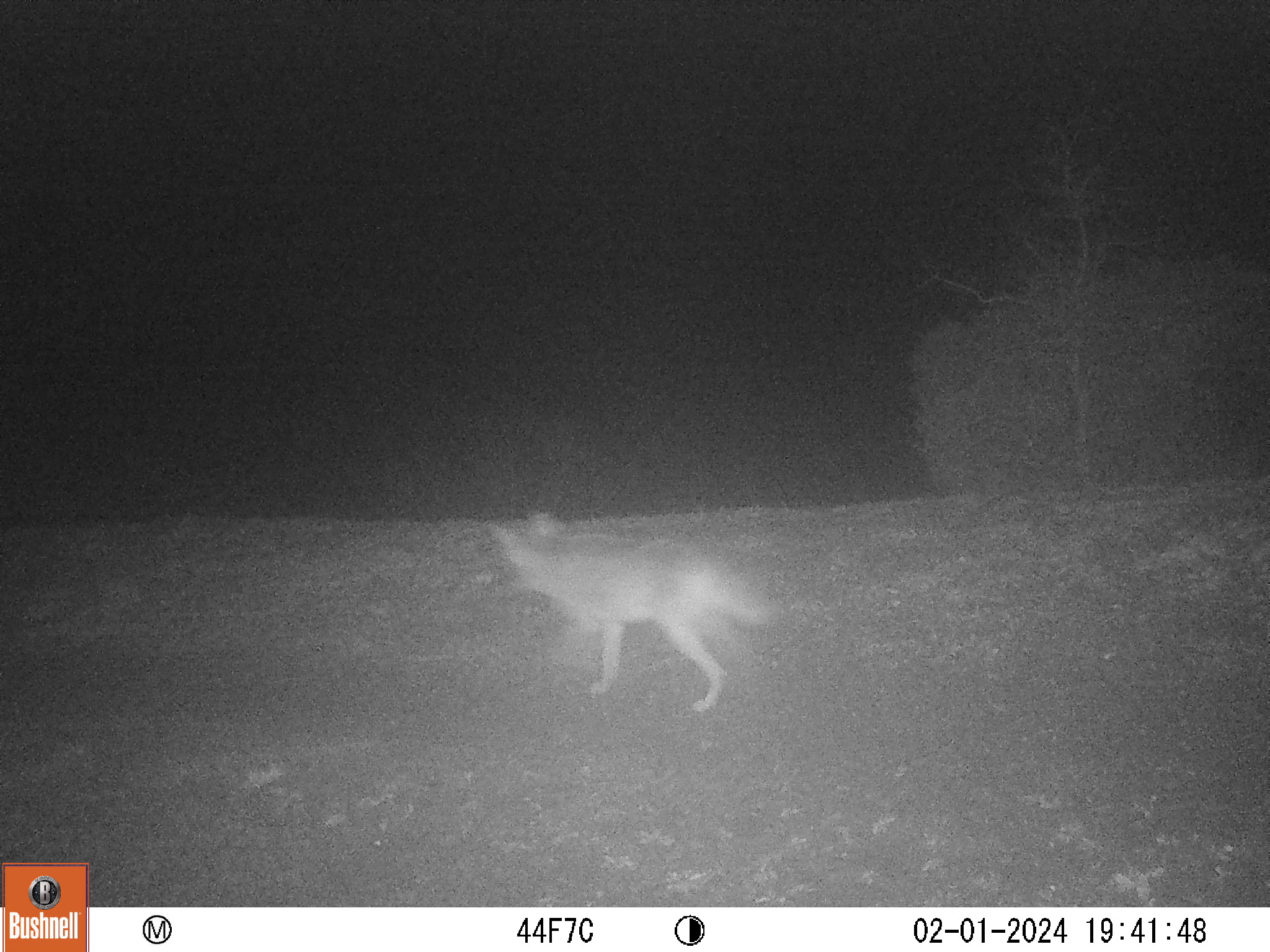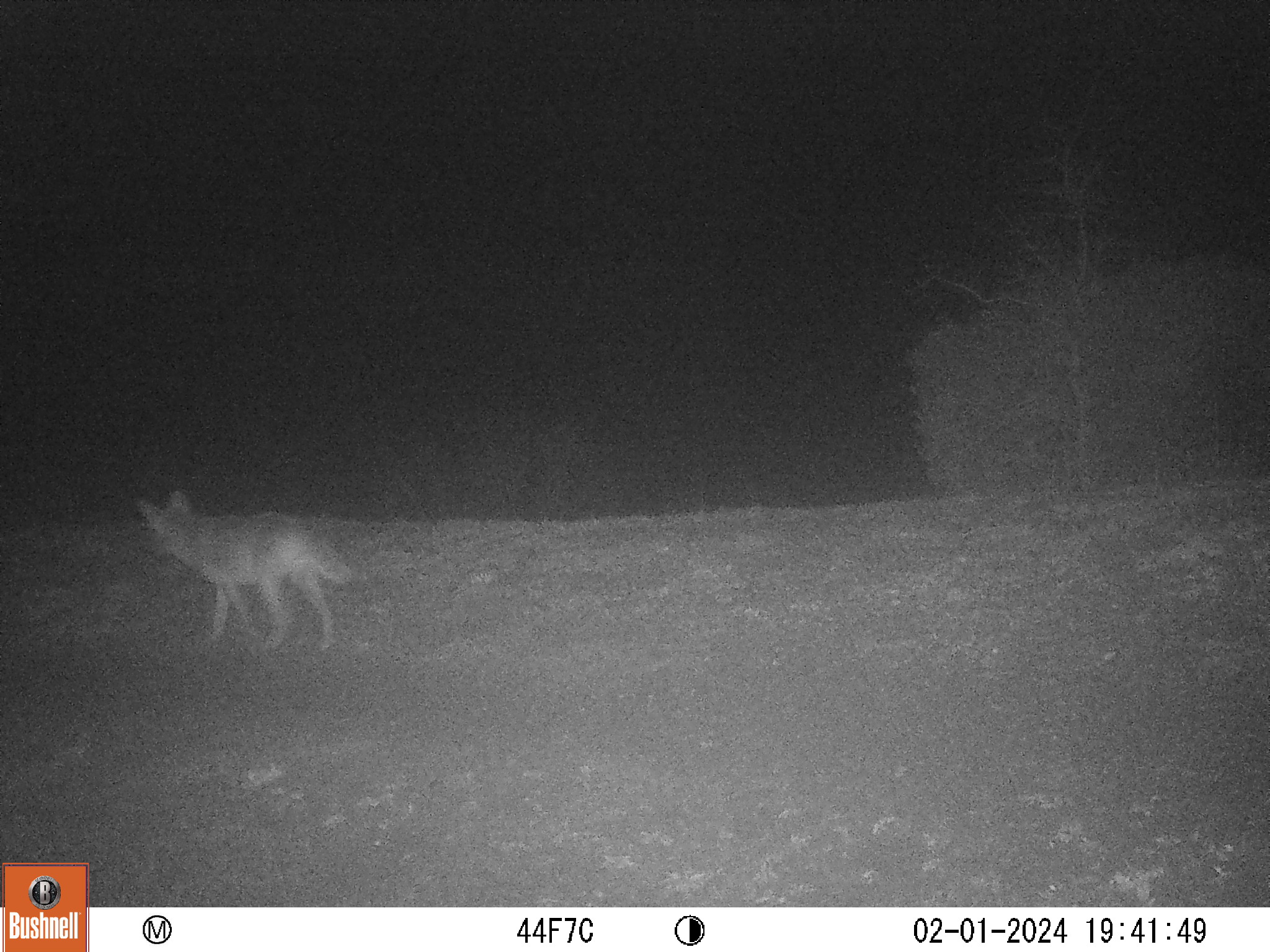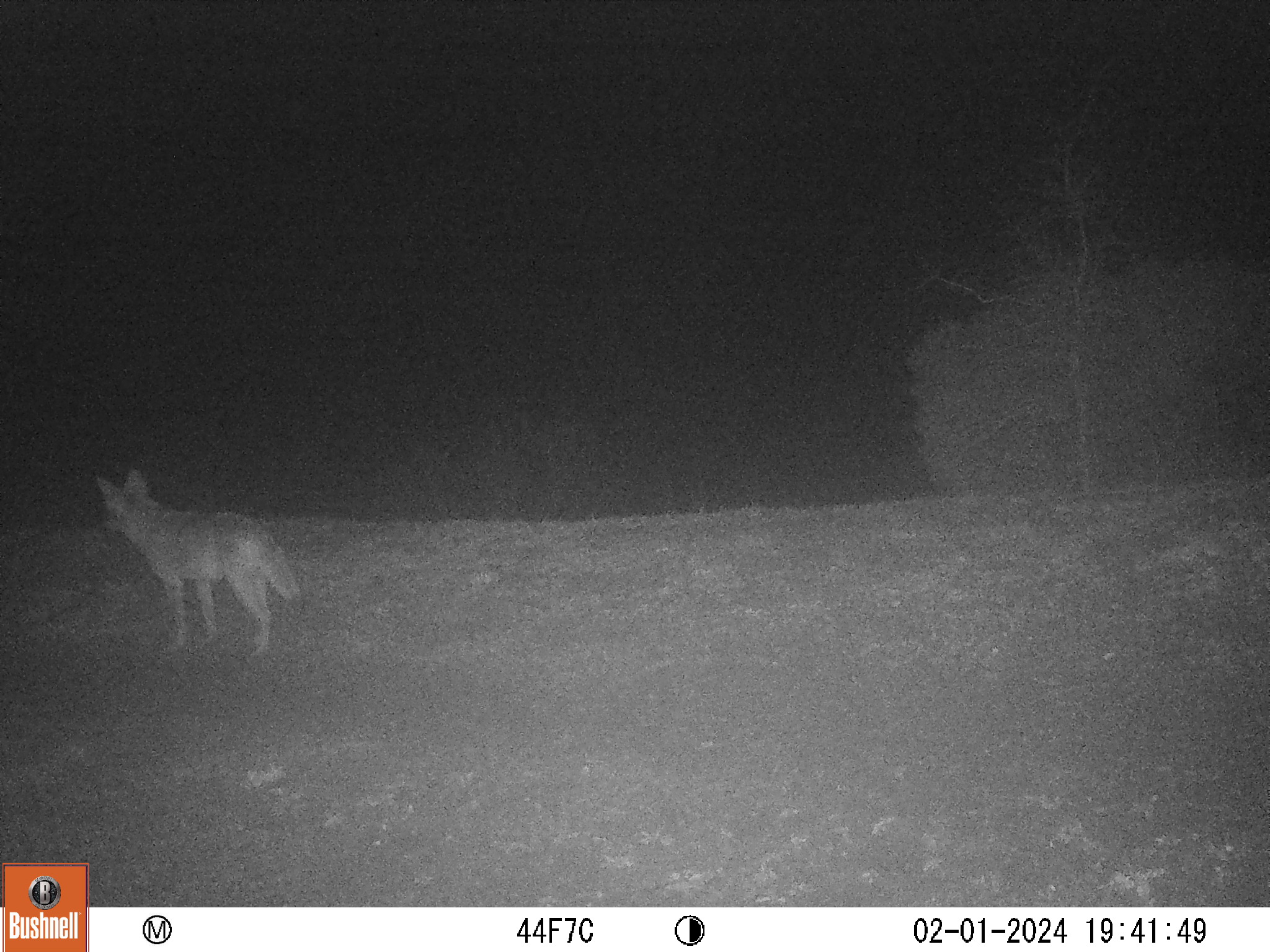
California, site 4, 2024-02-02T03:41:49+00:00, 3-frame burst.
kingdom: Animalia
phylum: Chordata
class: Mammalia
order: Carnivora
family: Canidae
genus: Canis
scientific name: Canis latrans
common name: coyote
Coyote (Canis latrans).